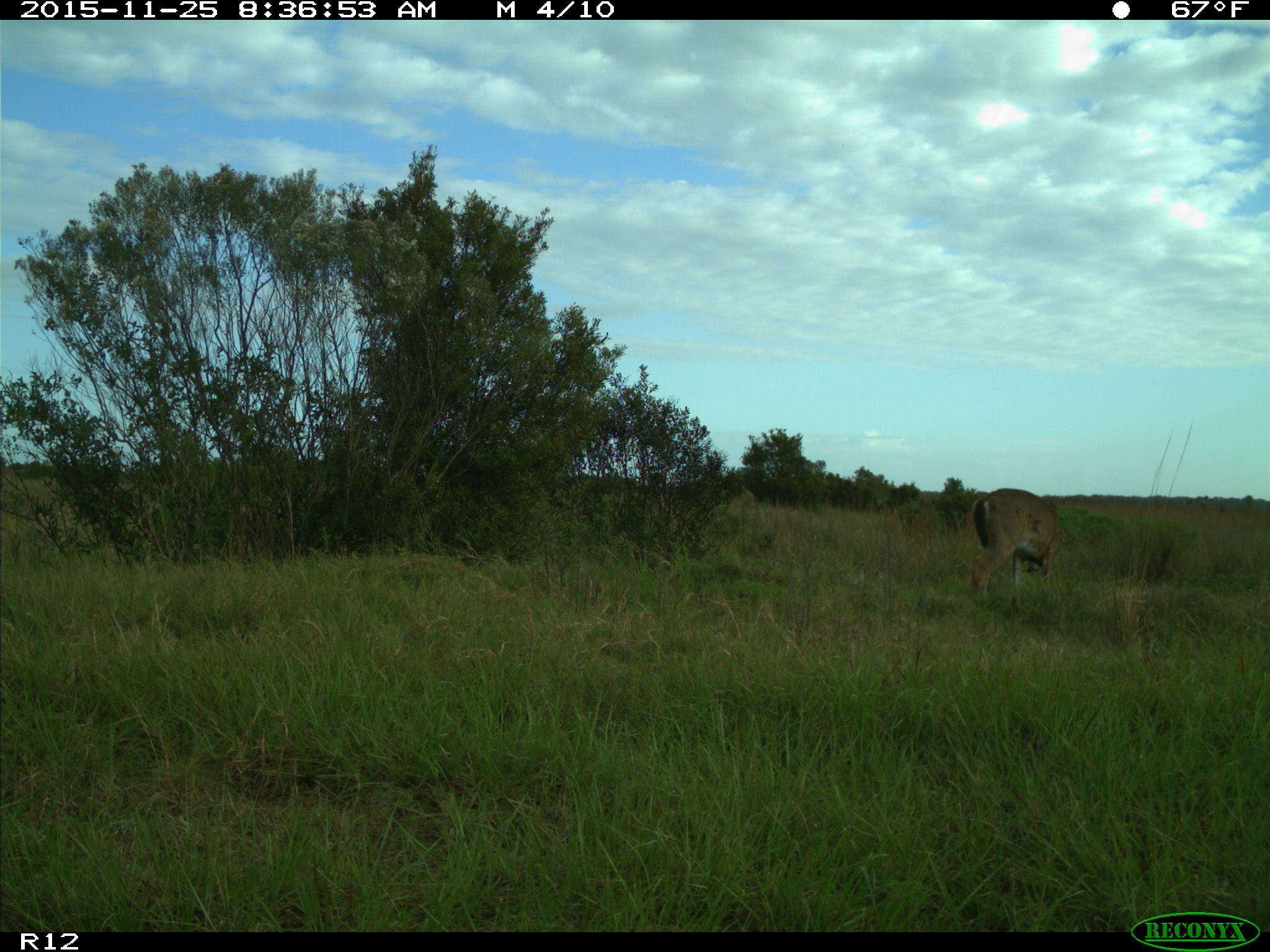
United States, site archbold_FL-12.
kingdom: Animalia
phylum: Chordata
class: Mammalia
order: Artiodactyla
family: Cervidae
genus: Odocoileus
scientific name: Odocoileus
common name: deer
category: unidentified deer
Unidentified deer (deer) (Odocoileus).